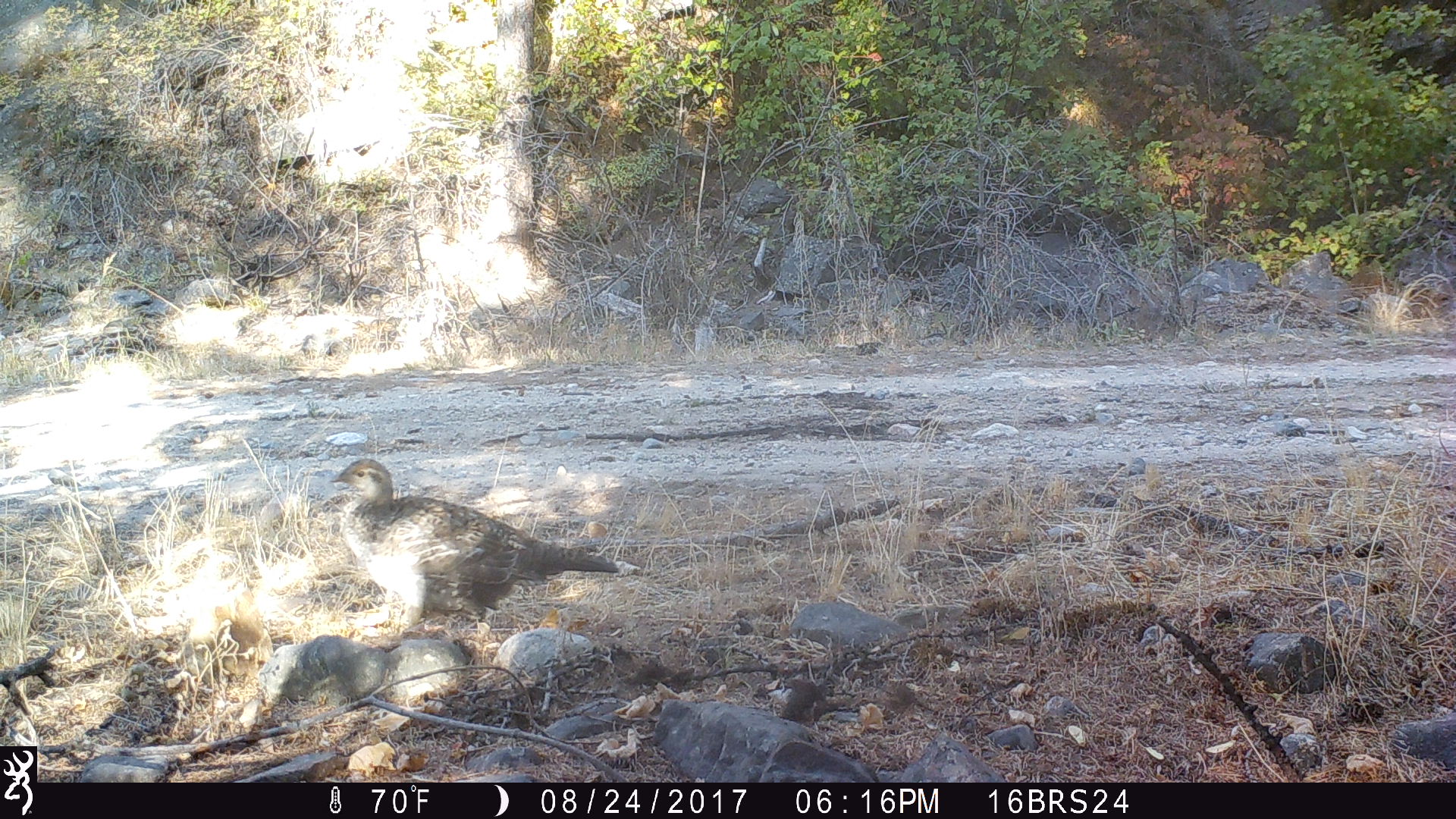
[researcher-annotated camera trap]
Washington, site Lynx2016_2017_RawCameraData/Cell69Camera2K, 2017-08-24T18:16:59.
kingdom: Animalia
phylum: Chordata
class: Aves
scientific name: Aves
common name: birds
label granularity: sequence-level